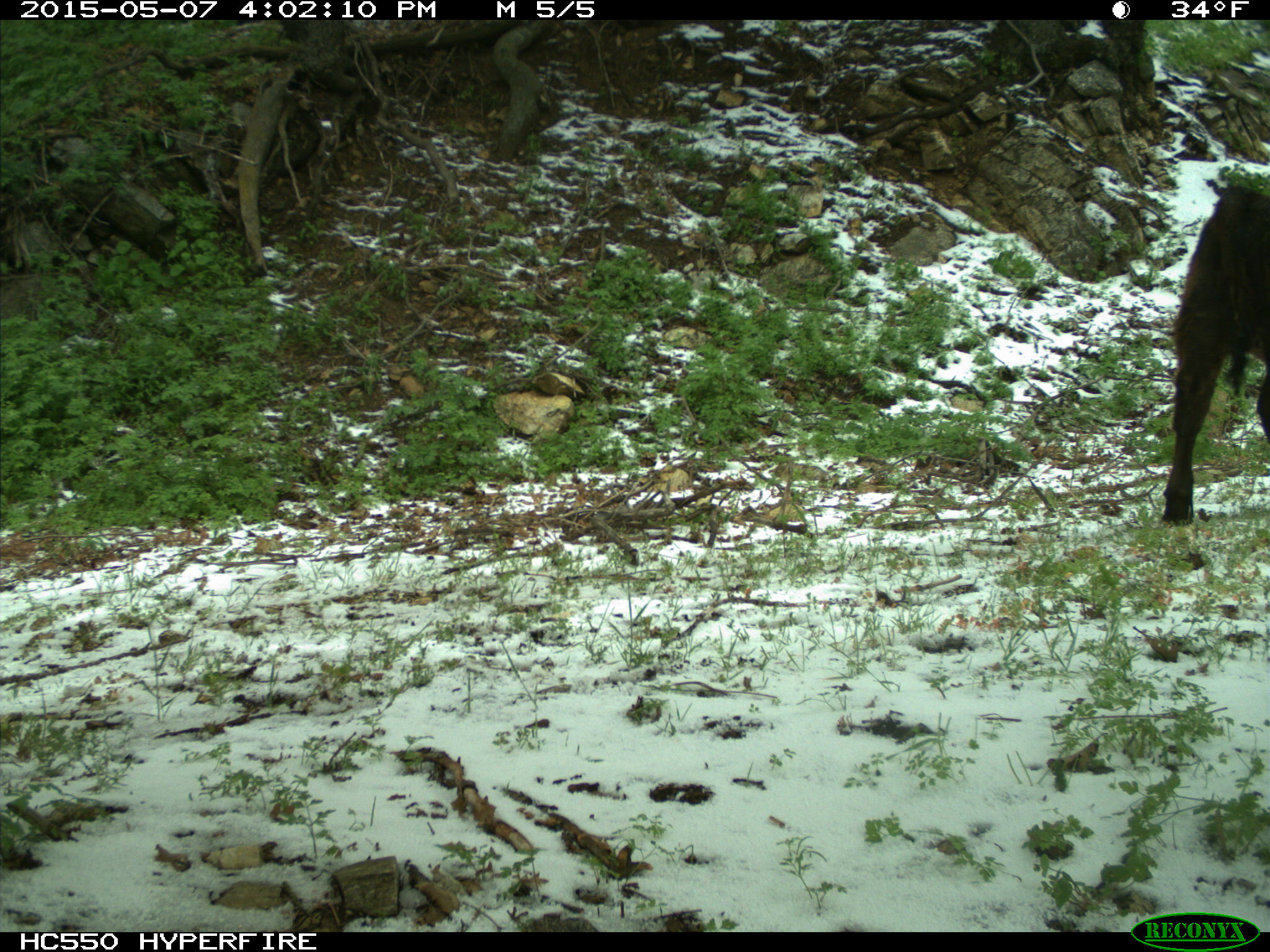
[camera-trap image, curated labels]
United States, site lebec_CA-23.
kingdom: Animalia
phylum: Chordata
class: Mammalia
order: Artiodactyla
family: Bovidae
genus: Bos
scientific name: Bos taurus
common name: domestic cow